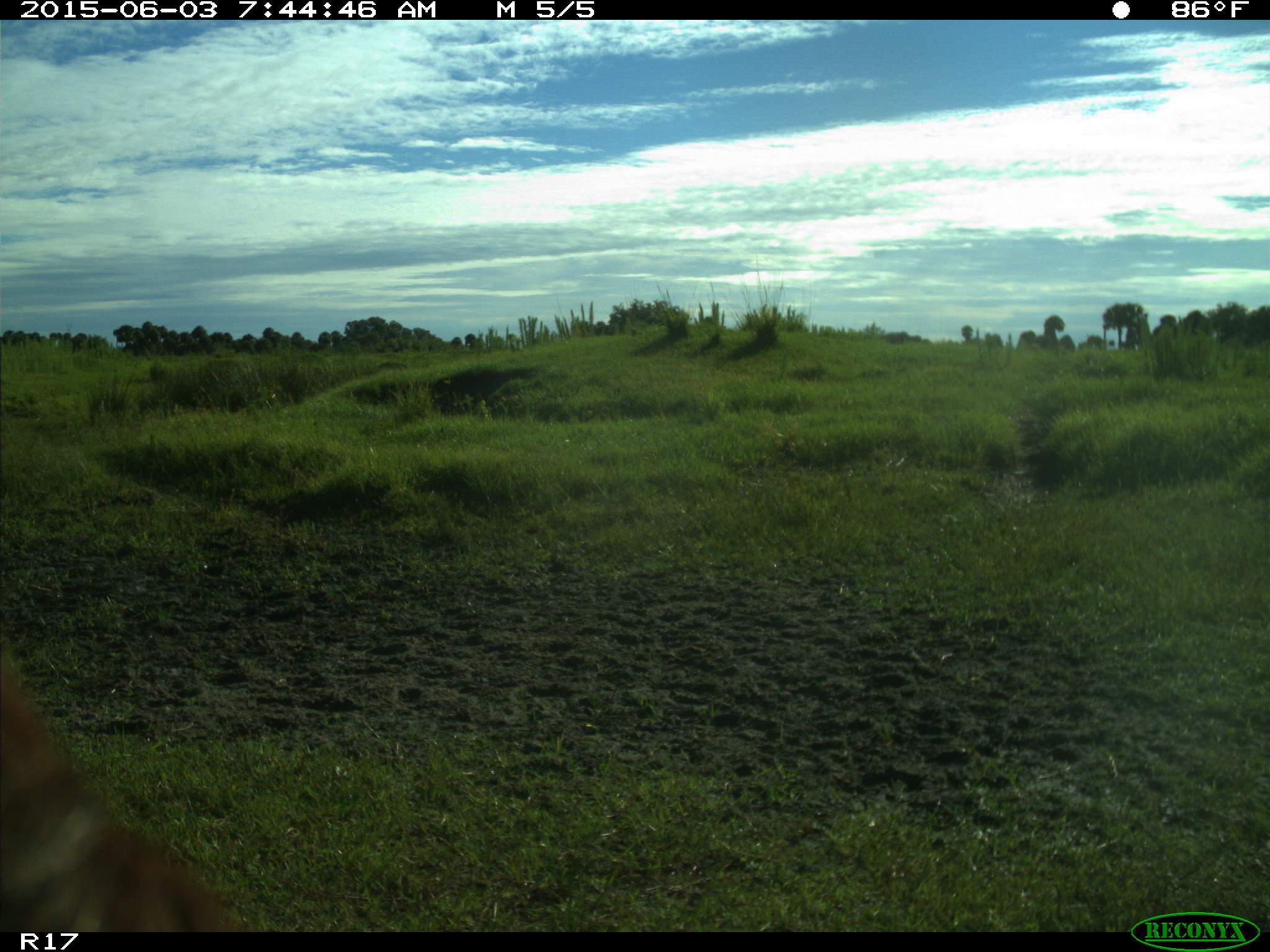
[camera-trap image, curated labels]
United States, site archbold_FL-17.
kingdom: Animalia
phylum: Chordata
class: Mammalia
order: Artiodactyla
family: Bovidae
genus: Bos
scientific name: Bos taurus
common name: domestic cow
Bos taurus (domestic cow).